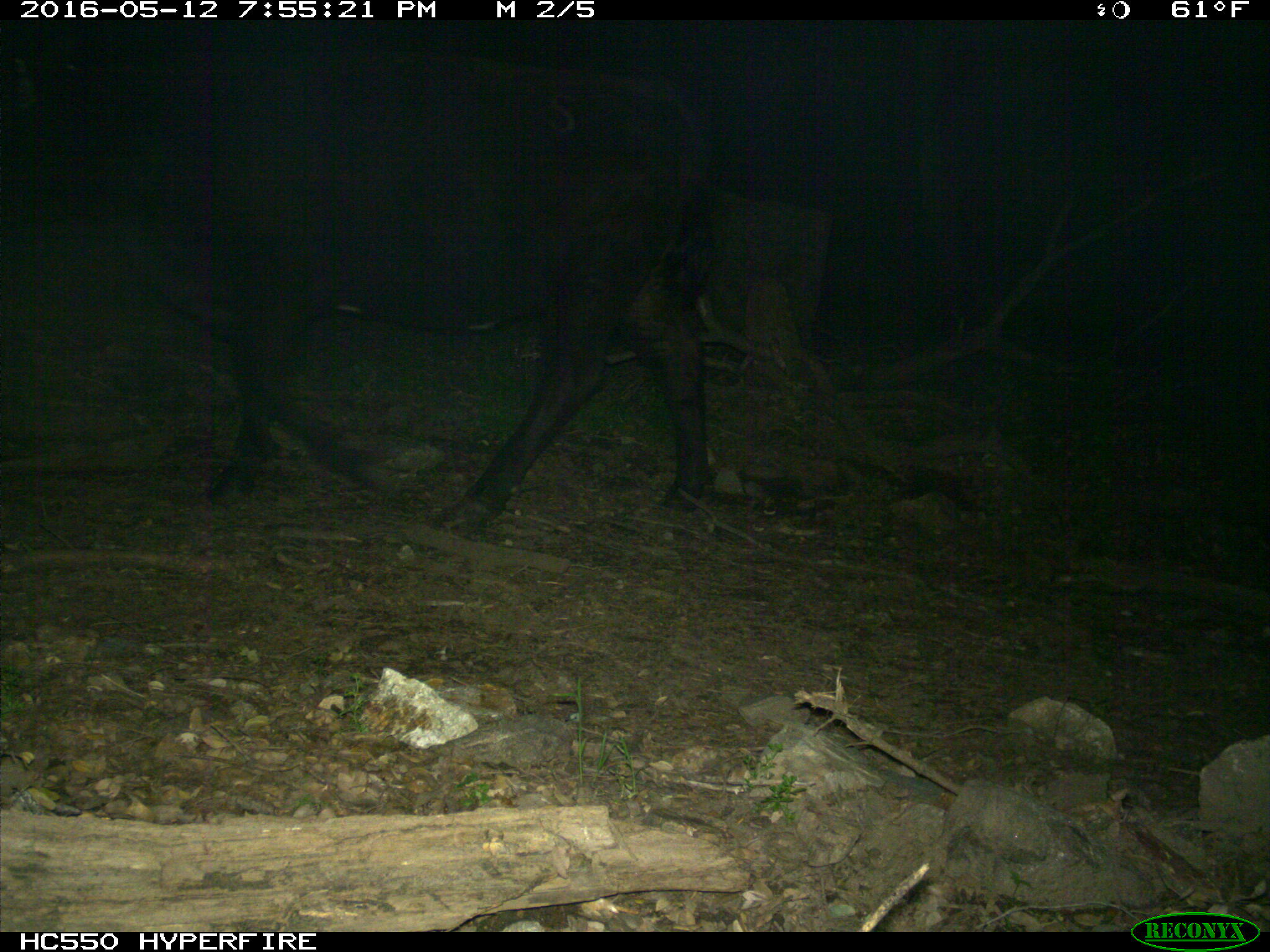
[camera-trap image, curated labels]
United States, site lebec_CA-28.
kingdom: Animalia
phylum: Chordata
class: Mammalia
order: Artiodactyla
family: Bovidae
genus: Bos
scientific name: Bos taurus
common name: domestic cow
Bos taurus (domestic cow).